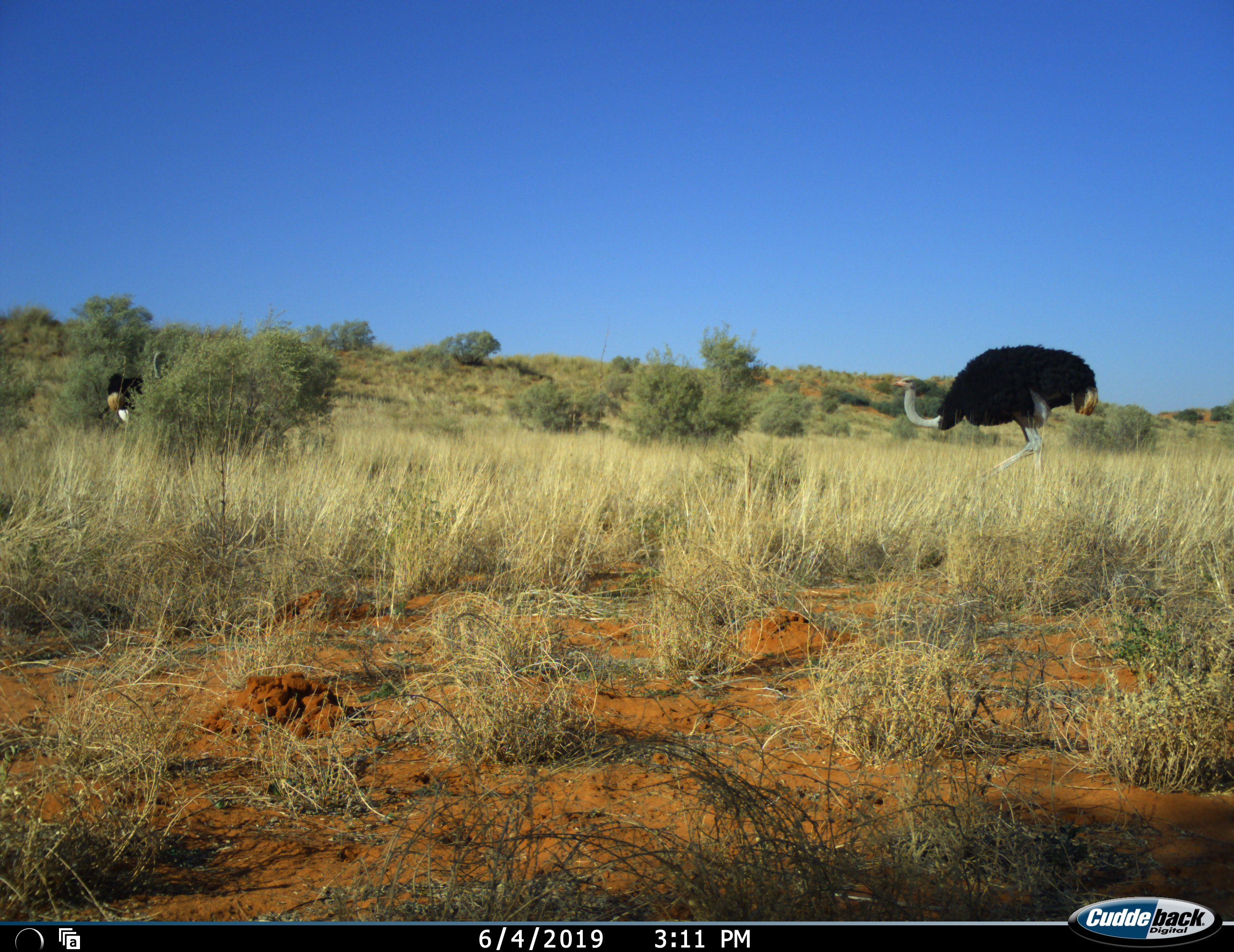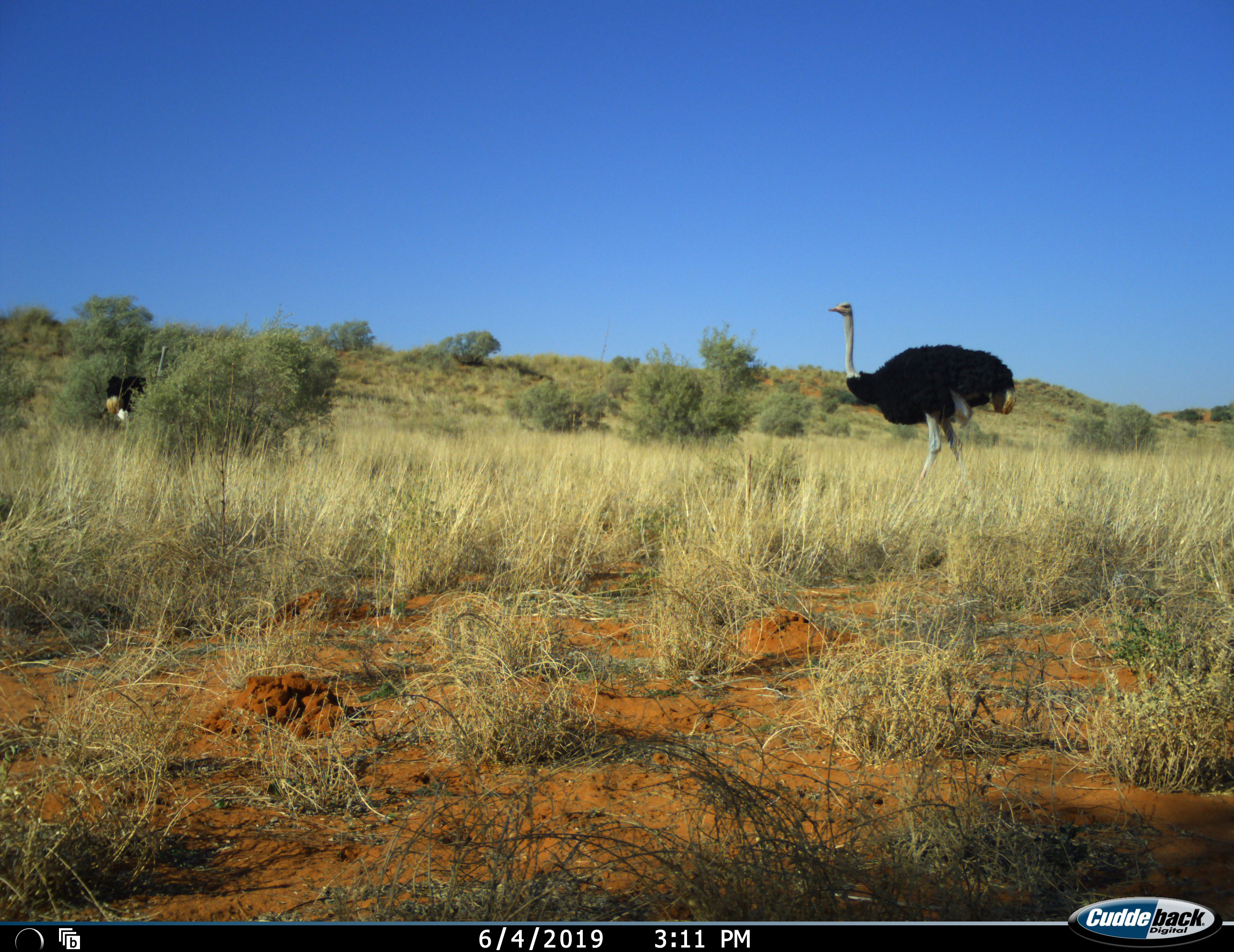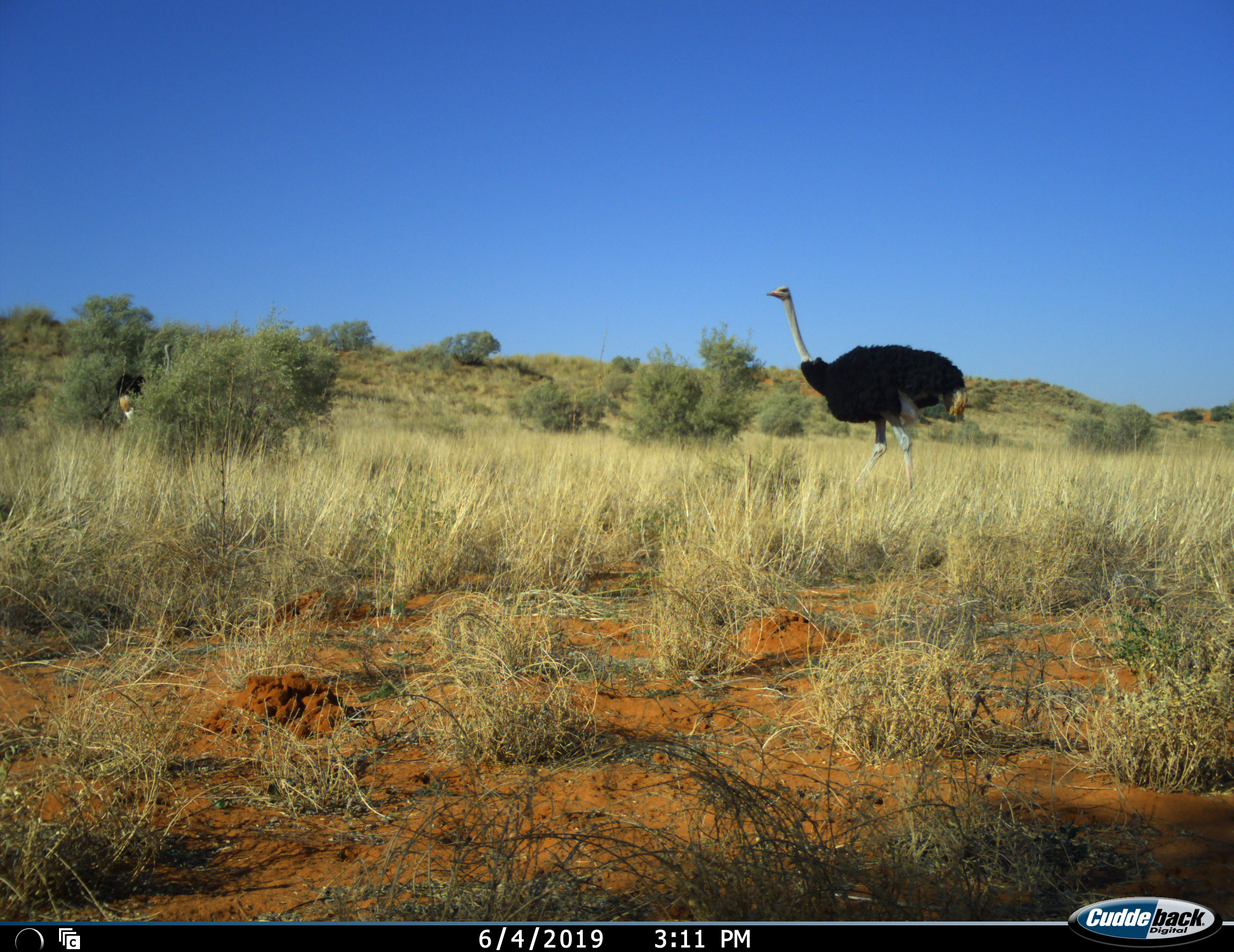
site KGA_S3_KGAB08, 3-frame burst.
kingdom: Animalia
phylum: Chordata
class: Aves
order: Struthioniformes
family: Struthionidae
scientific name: Struthionidae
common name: ostrich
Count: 2.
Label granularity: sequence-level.